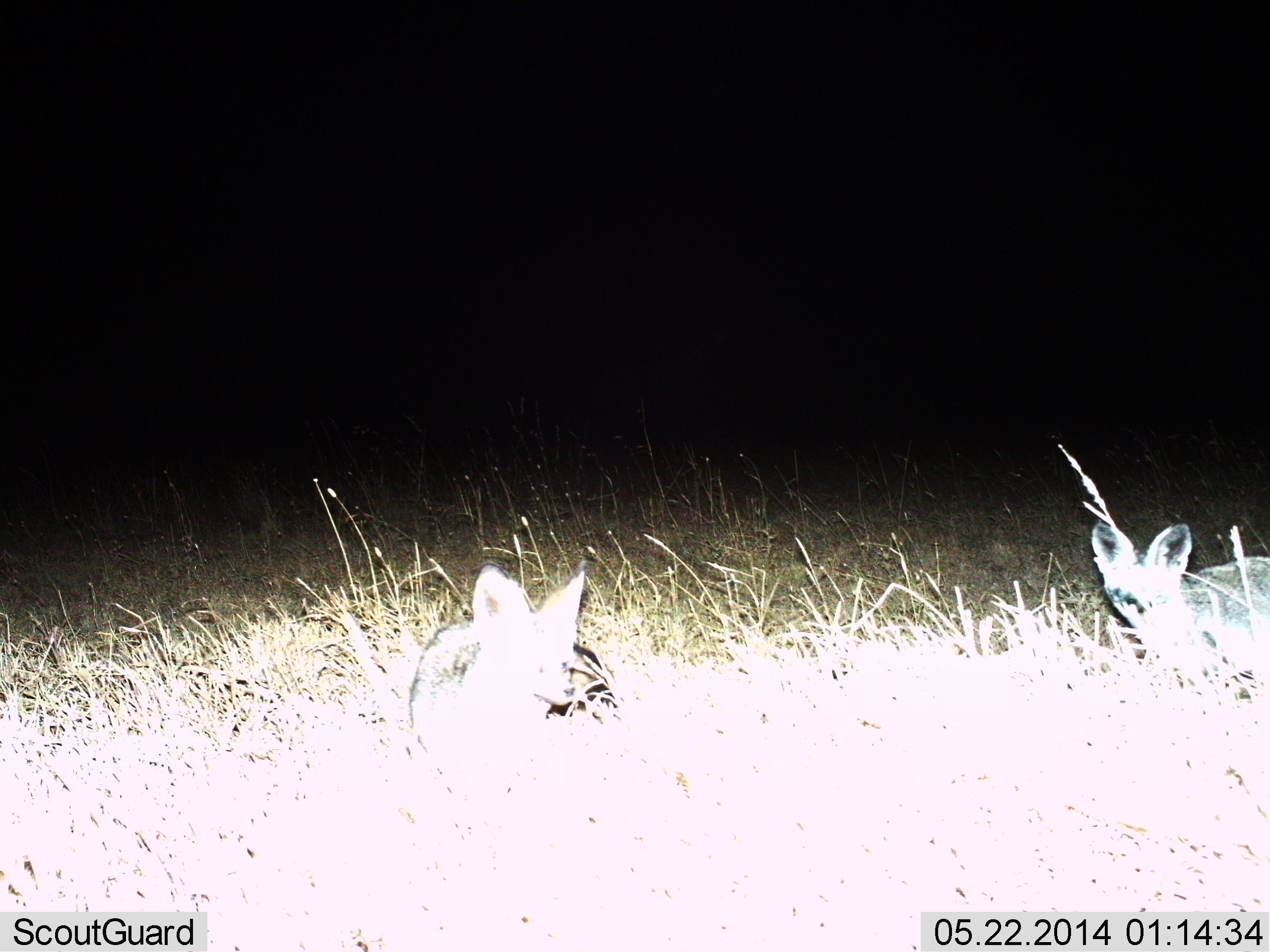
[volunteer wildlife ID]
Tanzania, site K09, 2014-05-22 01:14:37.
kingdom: Animalia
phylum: Chordata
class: Mammalia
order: Carnivora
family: Canidae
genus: Otocyon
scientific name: Otocyon megalotis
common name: bat-eared fox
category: batearedfox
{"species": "batearedfox (bat-eared fox) (Otocyon megalotis)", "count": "2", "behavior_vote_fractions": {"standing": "40%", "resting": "40%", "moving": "20%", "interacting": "20%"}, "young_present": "0%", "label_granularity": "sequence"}